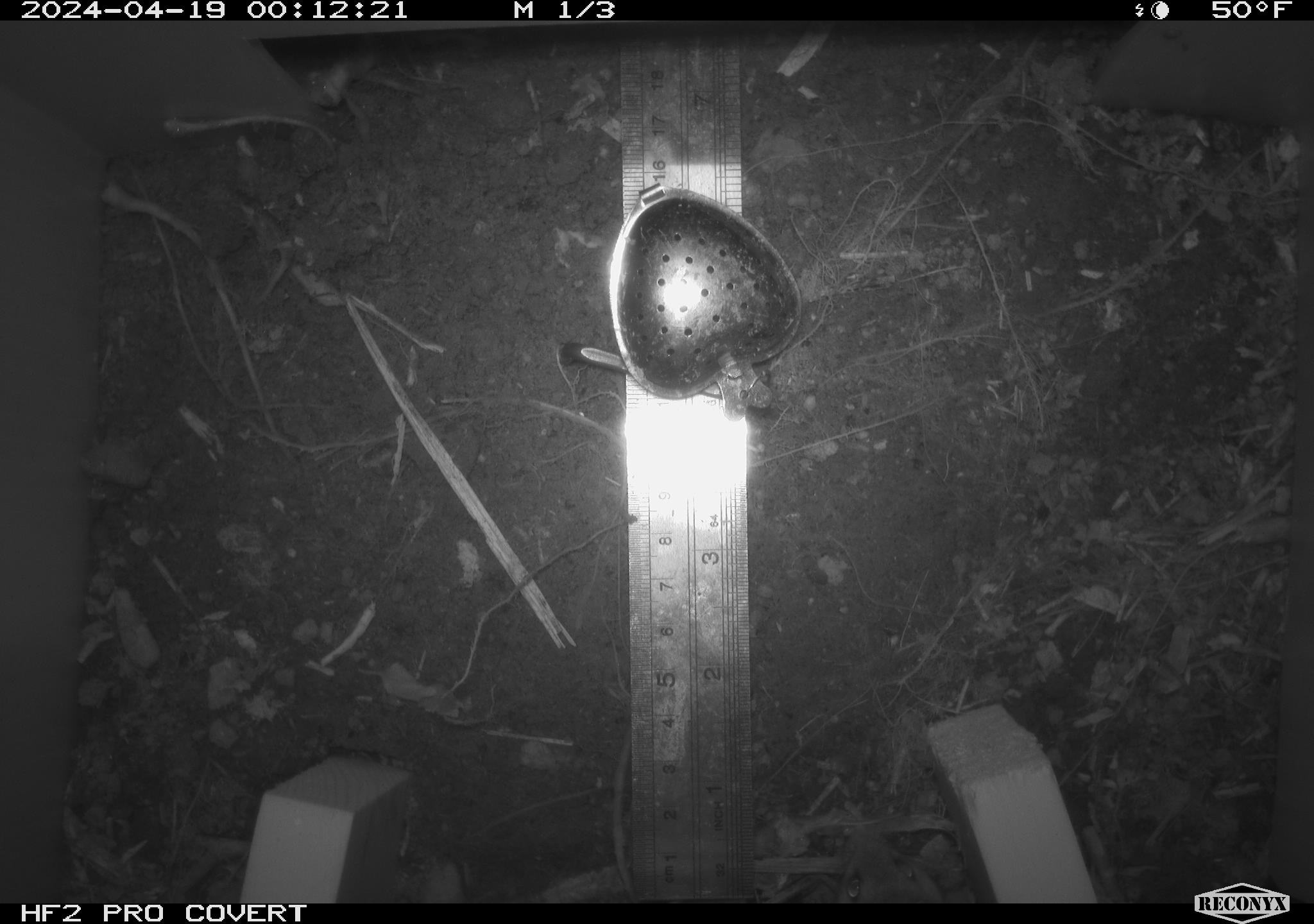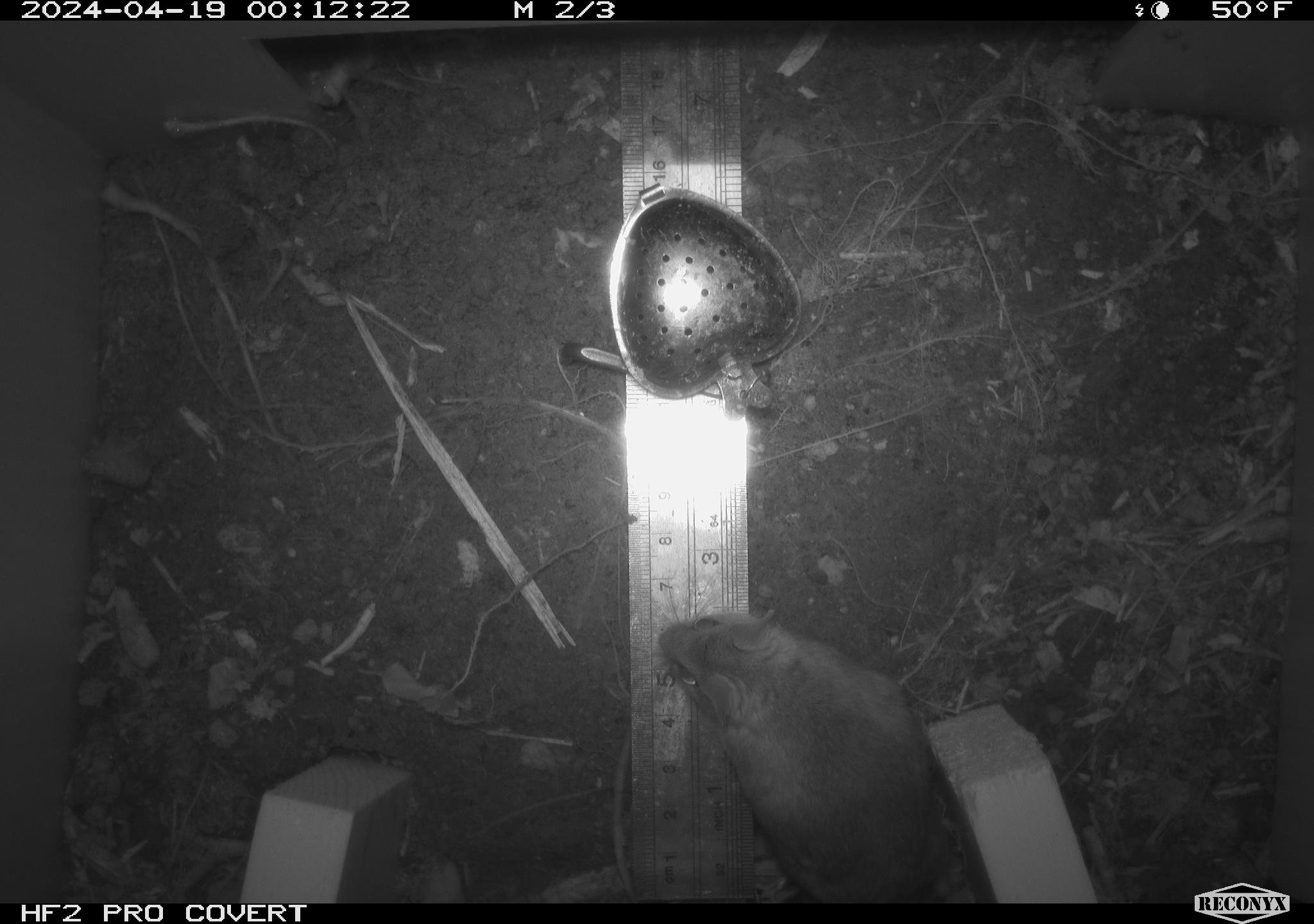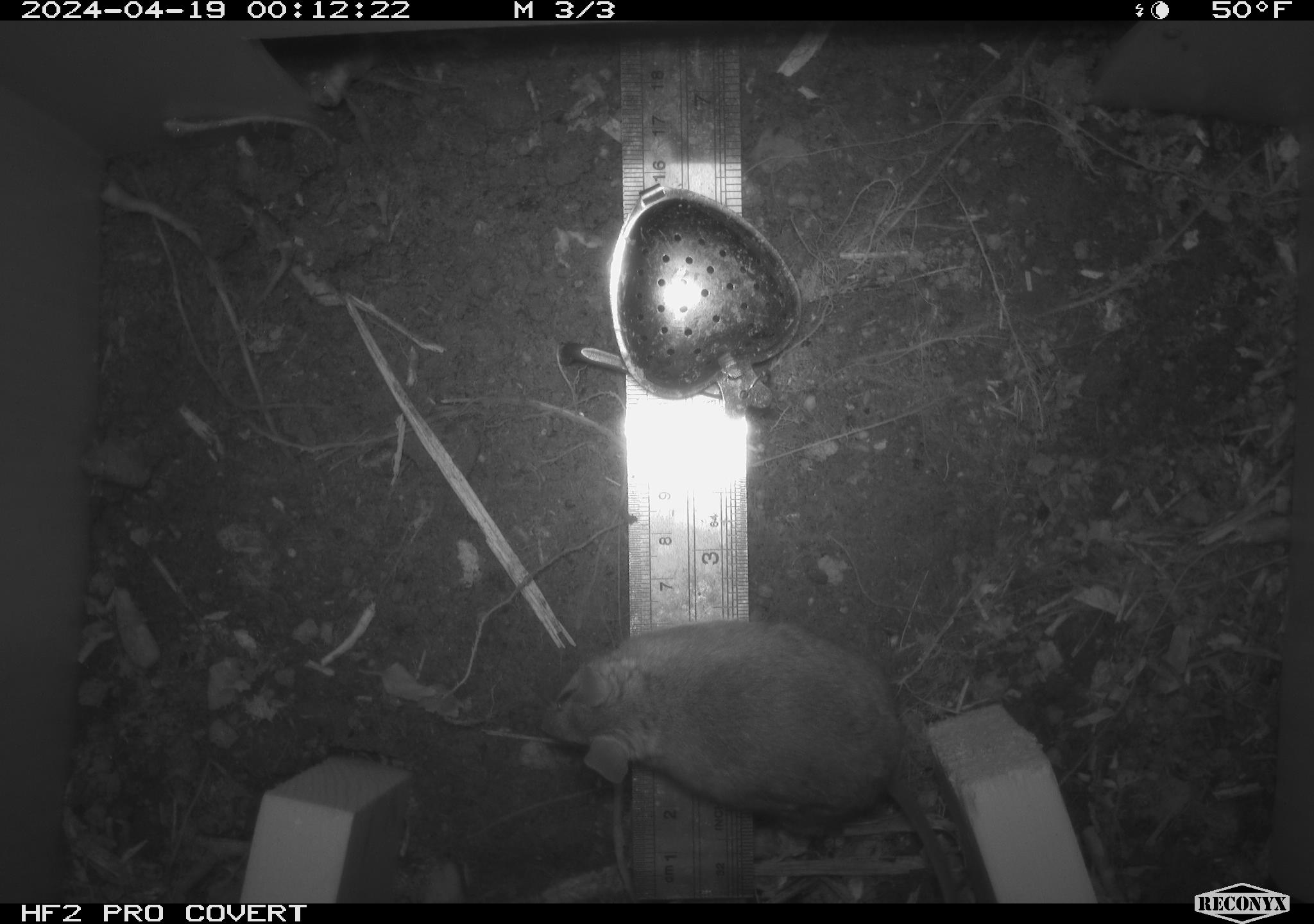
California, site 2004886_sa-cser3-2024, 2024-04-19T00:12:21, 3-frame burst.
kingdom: Animalia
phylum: Chordata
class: Mammalia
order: Eulipotyphla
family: Soricidae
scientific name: Soricidae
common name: shrews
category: soricidae family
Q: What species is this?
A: Soricidae family (shrews) (Soricidae).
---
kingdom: Animalia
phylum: Chordata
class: Mammalia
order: Rodentia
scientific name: Rodentia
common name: rodent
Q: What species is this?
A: Rodent (Rodentia).